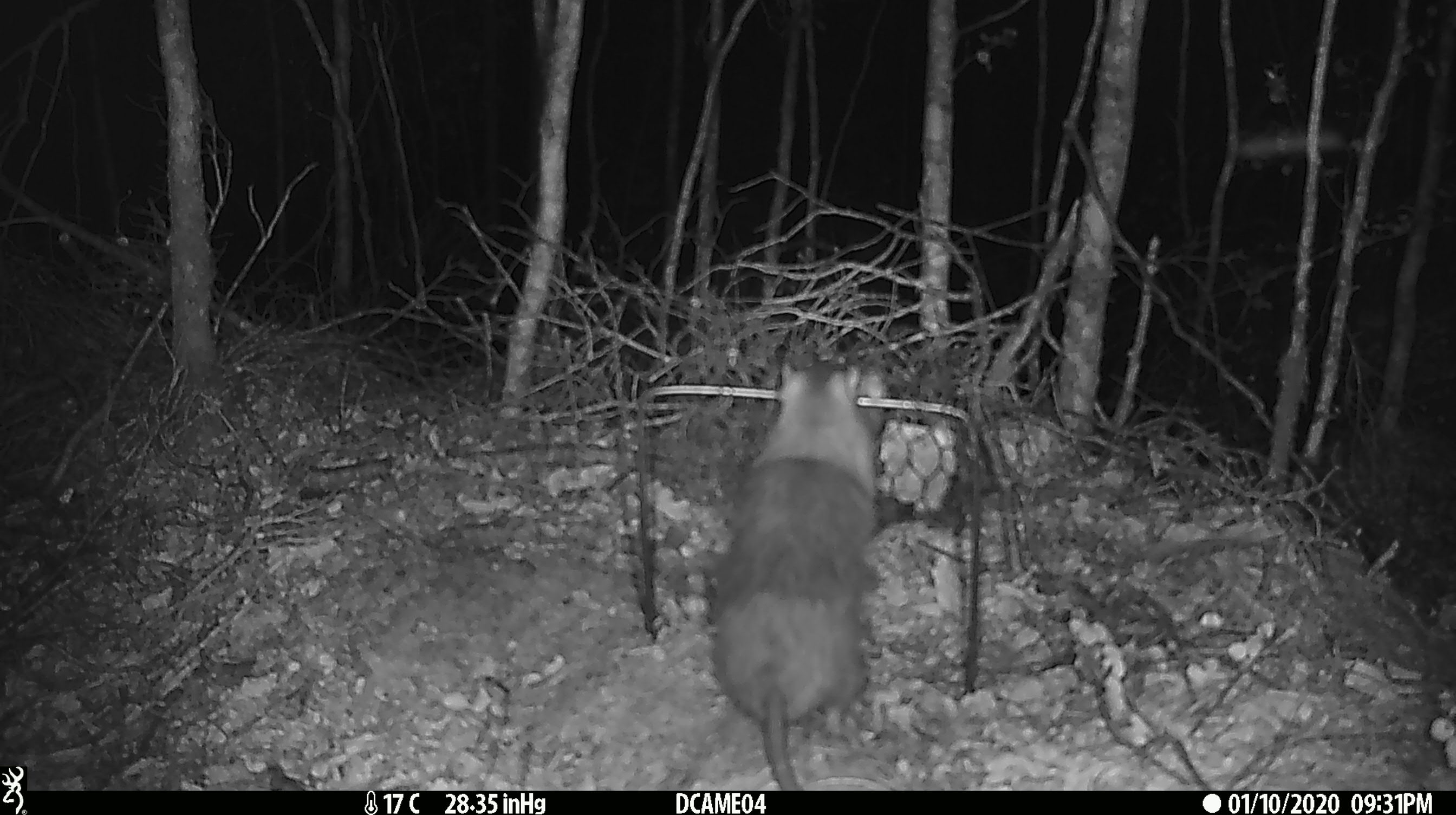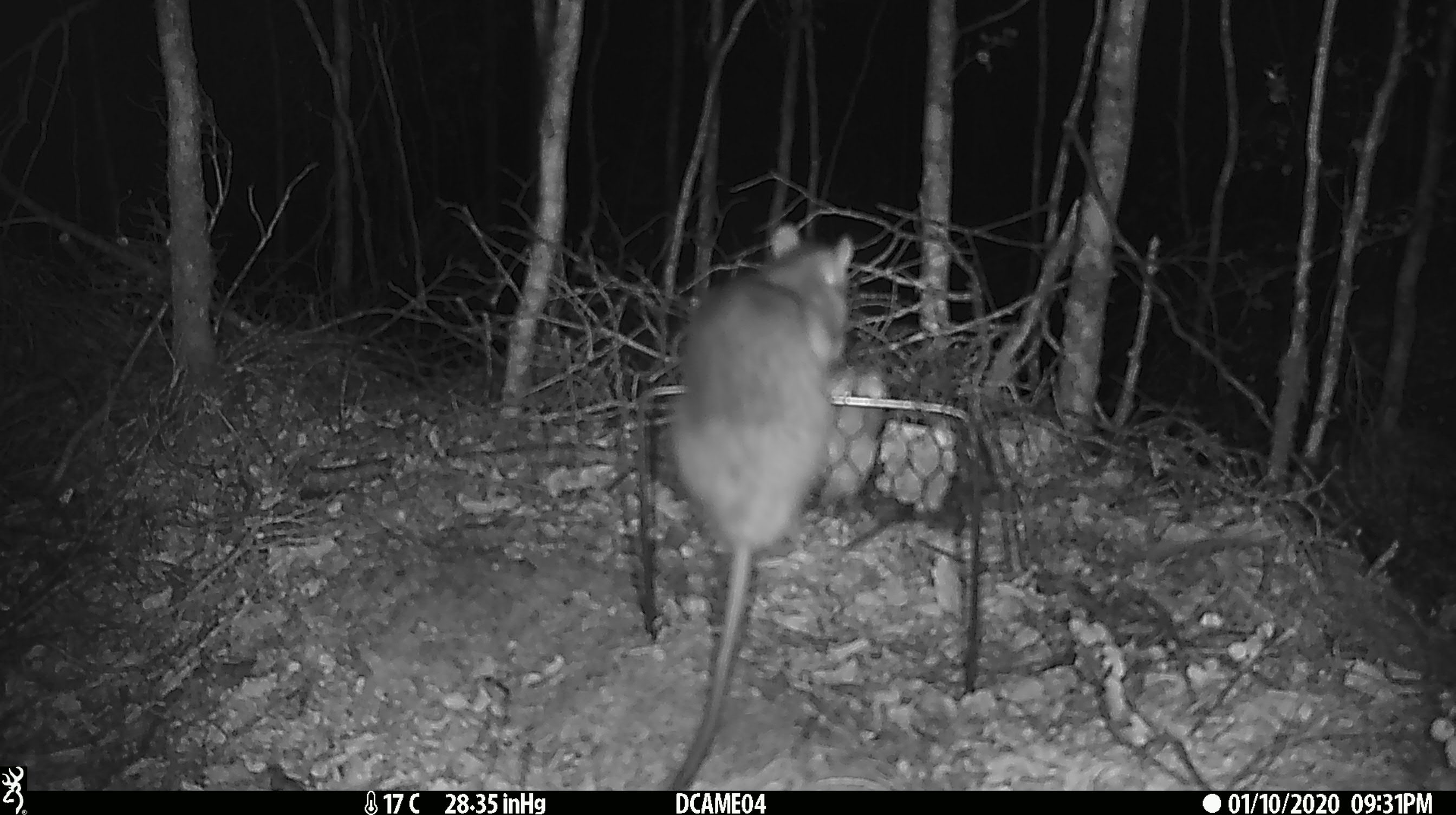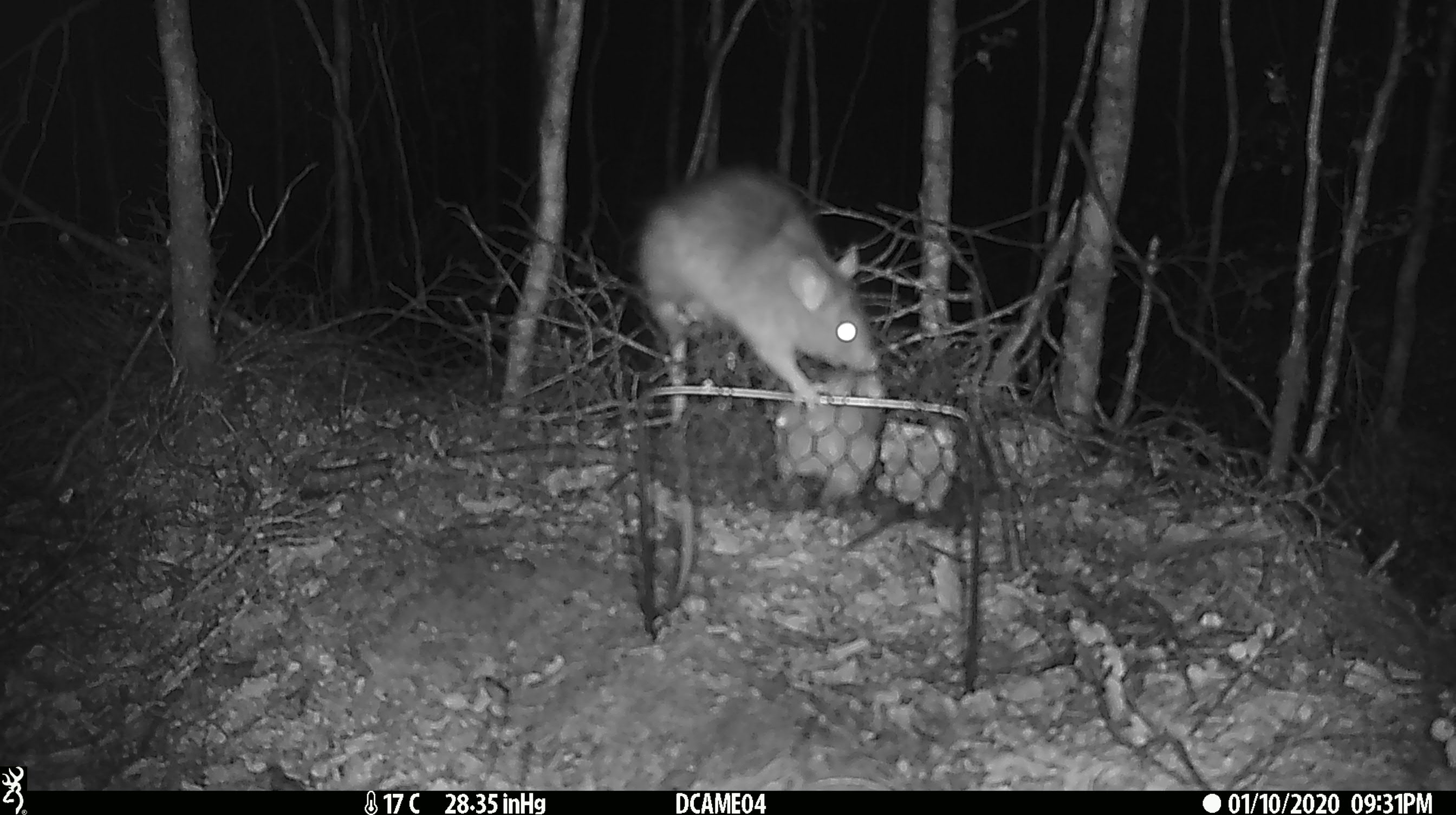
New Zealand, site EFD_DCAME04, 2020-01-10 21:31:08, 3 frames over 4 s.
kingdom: Animalia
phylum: Chordata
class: Mammalia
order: Rodentia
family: Muridae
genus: Rattus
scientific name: Rattus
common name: rat